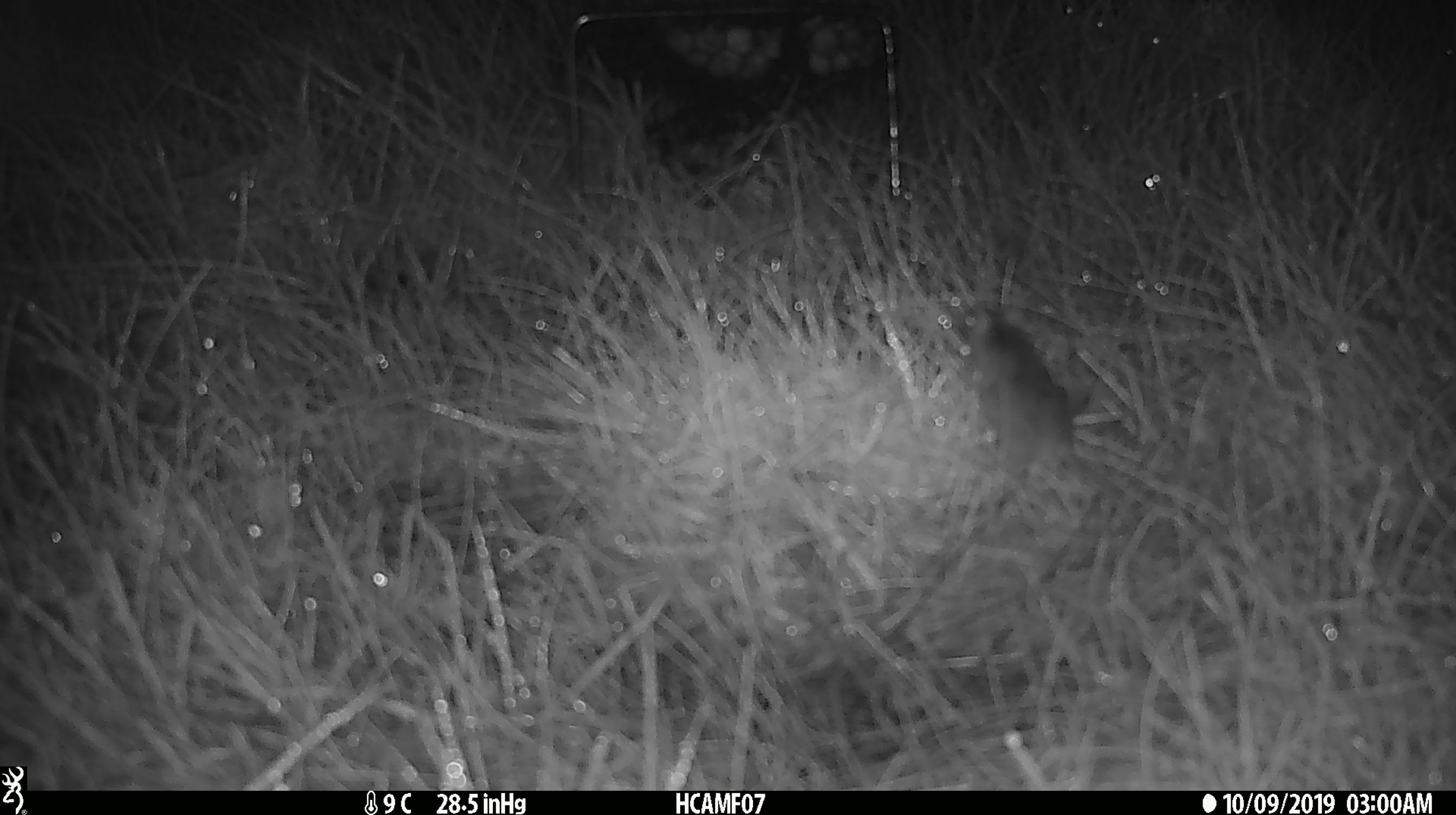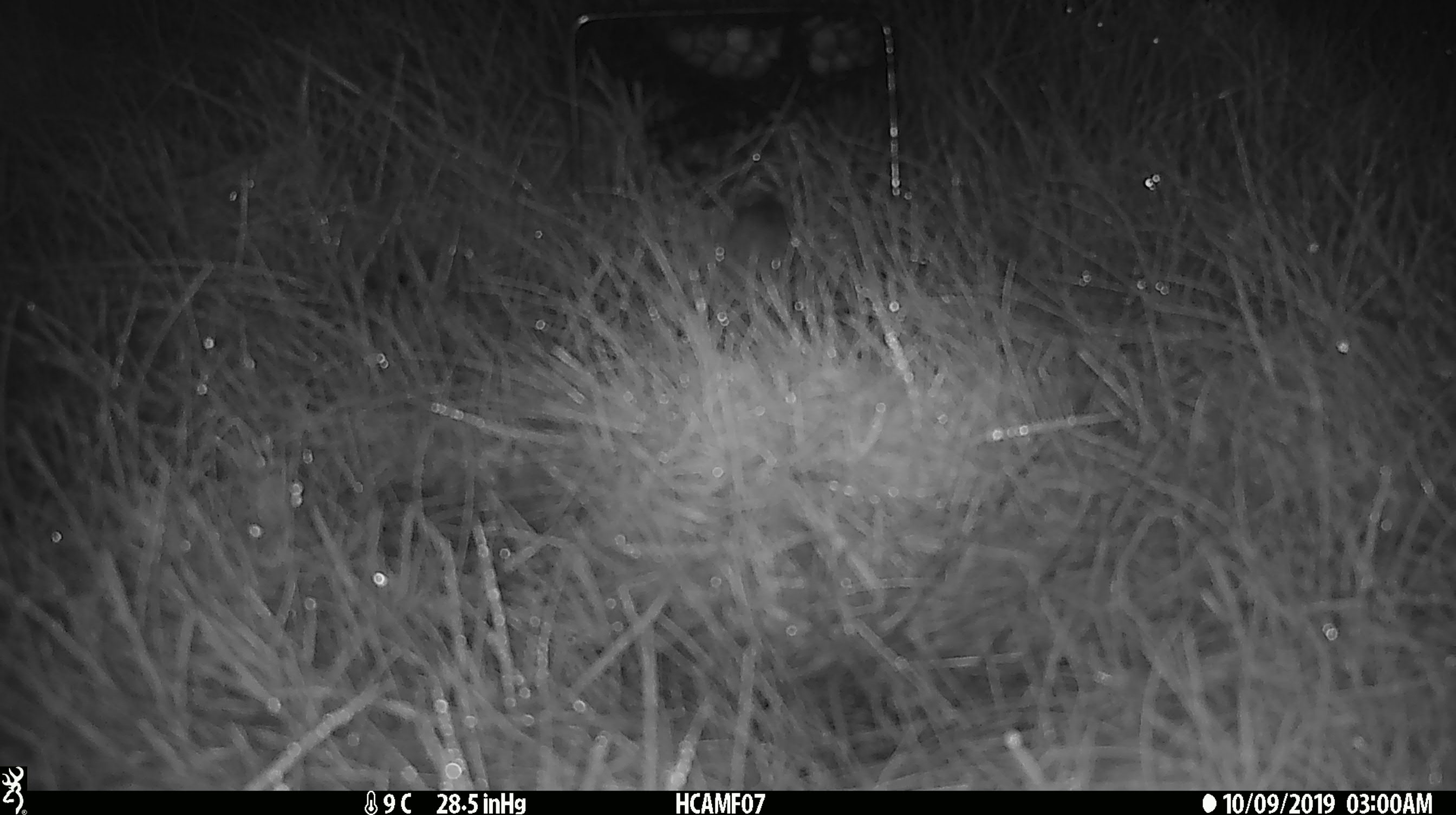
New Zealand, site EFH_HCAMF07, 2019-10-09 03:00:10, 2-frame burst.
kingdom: Animalia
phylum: Chordata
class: Mammalia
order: Rodentia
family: Muridae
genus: Mus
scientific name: Mus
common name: mouse